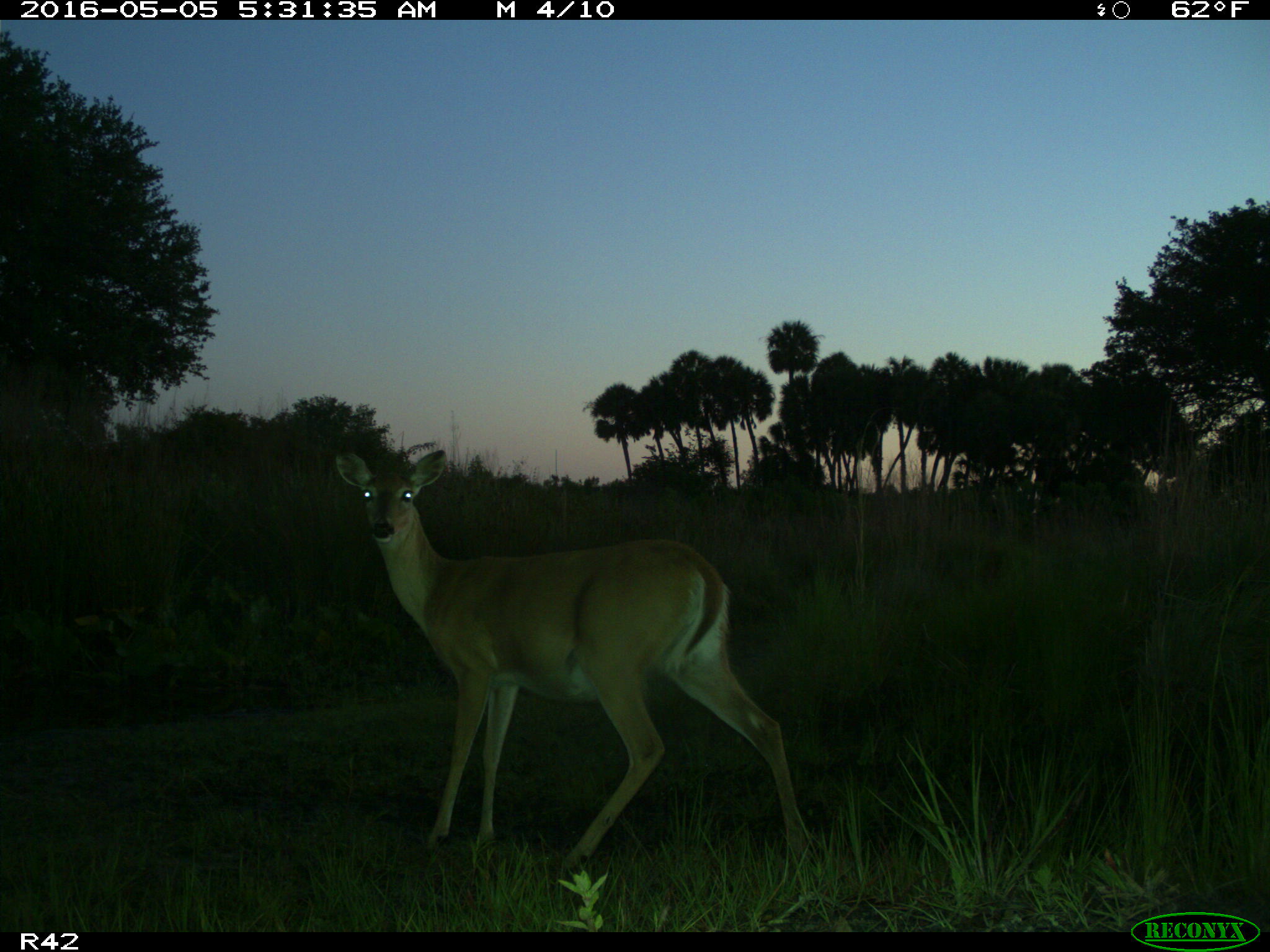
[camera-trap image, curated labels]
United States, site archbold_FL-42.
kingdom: Animalia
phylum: Chordata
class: Mammalia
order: Artiodactyla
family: Bovidae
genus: Bos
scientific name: Bos taurus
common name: domestic cow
Bos taurus (domestic cow).